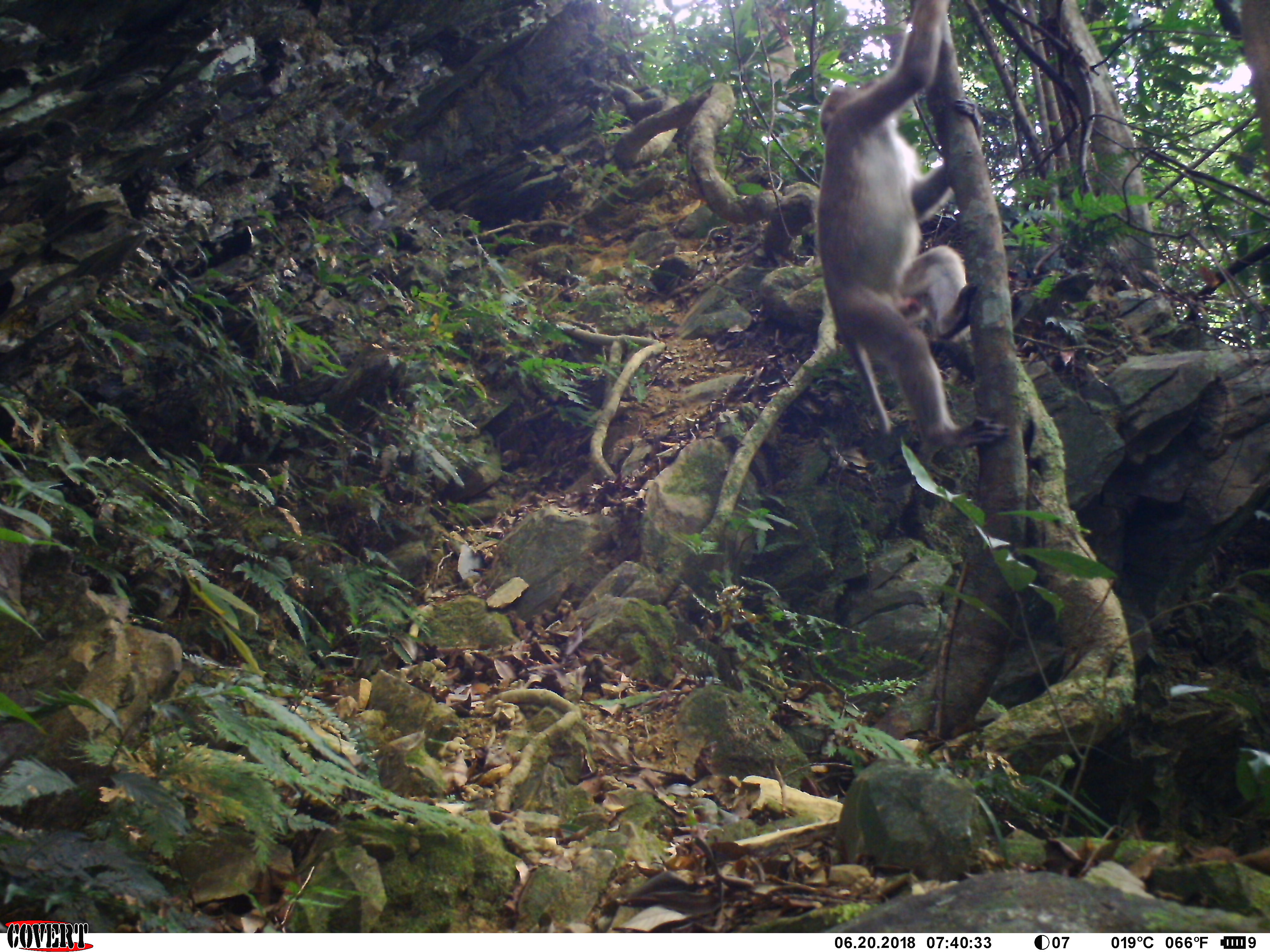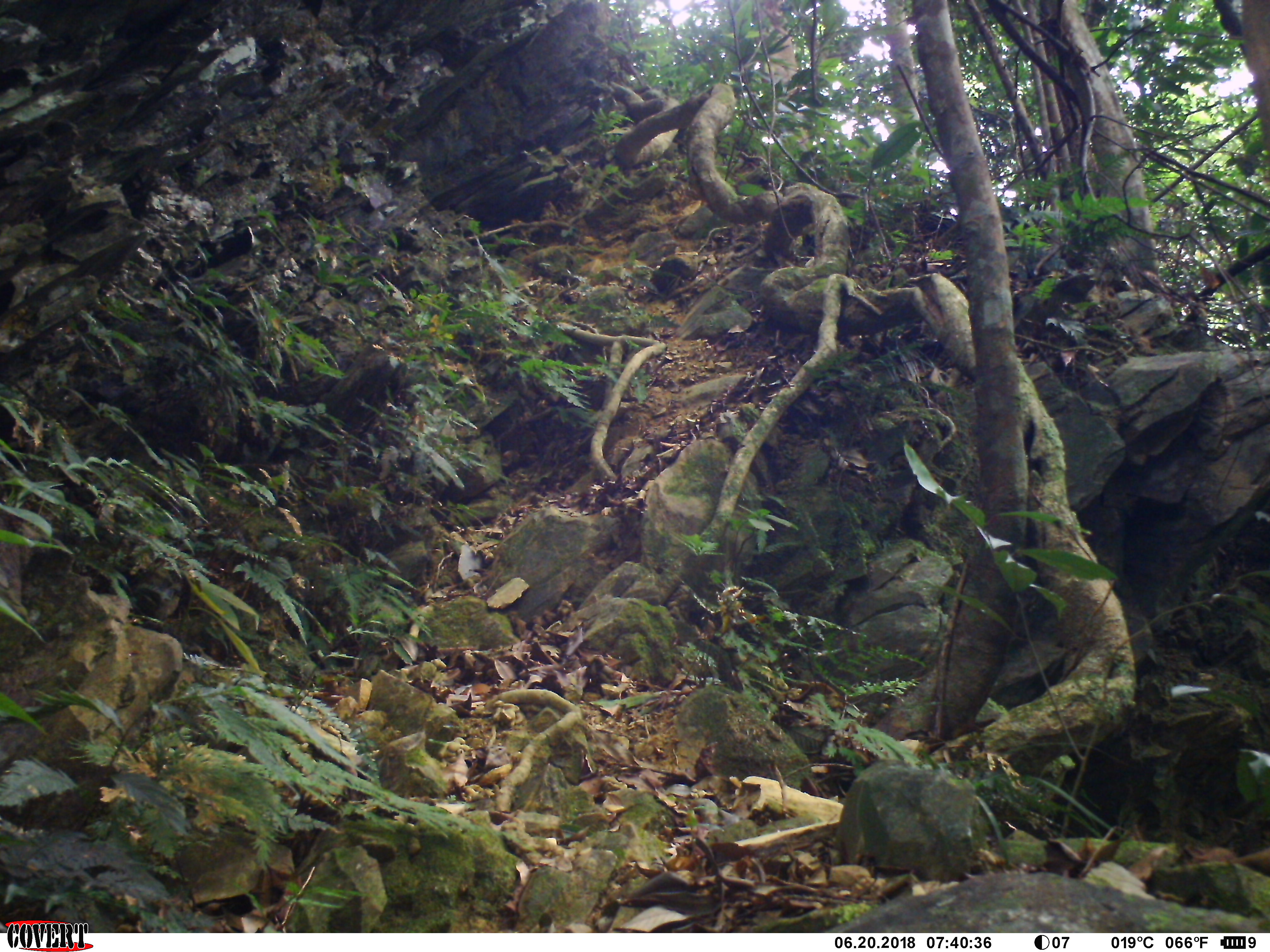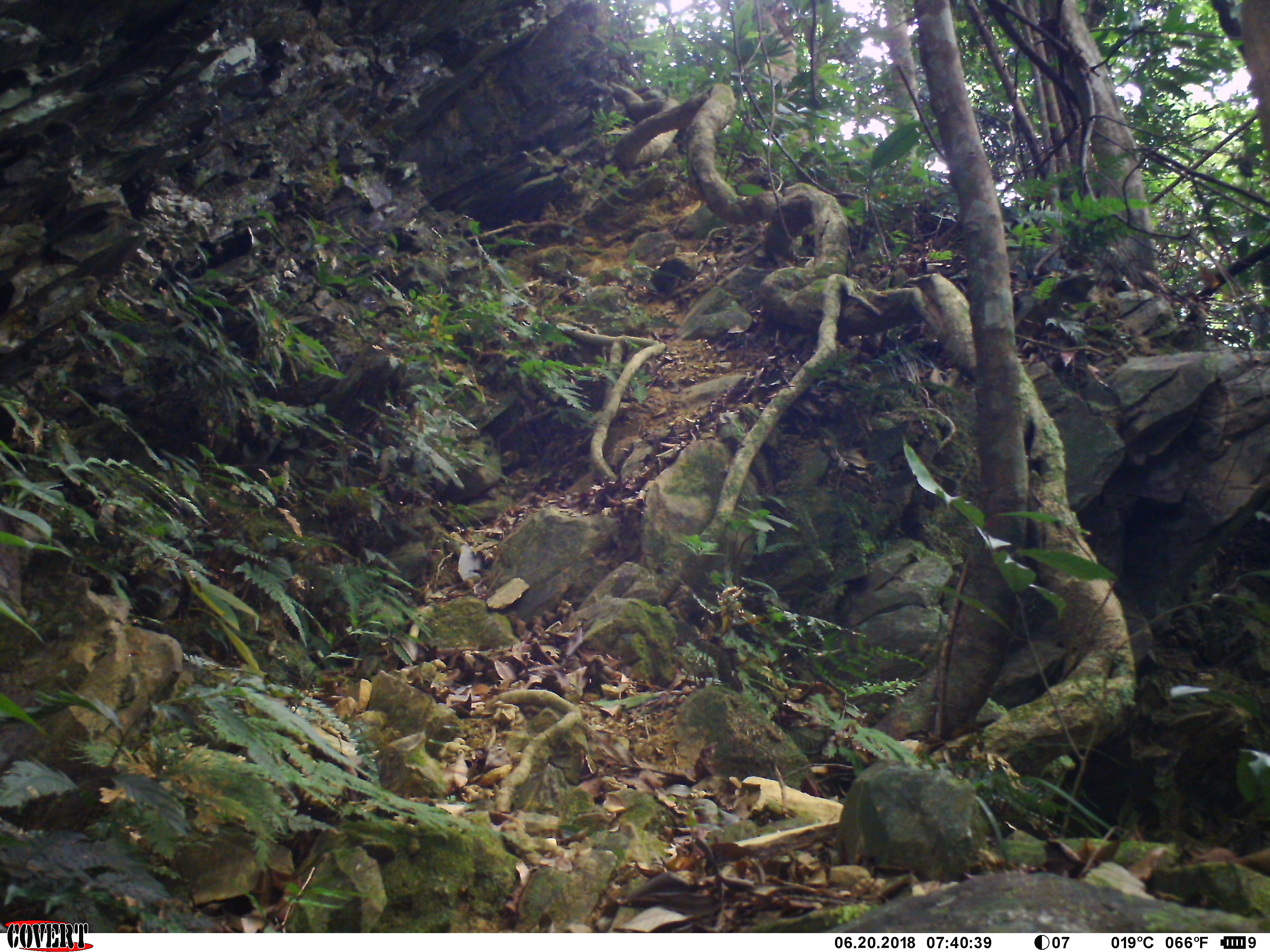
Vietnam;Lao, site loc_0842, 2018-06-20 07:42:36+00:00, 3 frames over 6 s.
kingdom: Animalia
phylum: Chordata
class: Mammalia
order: Primates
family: Cercopithecidae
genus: Macaca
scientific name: Macaca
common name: macaques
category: assam or rhesus macaque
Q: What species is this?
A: Assam or rhesus macaque (macaques) (Macaca).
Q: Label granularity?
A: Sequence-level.